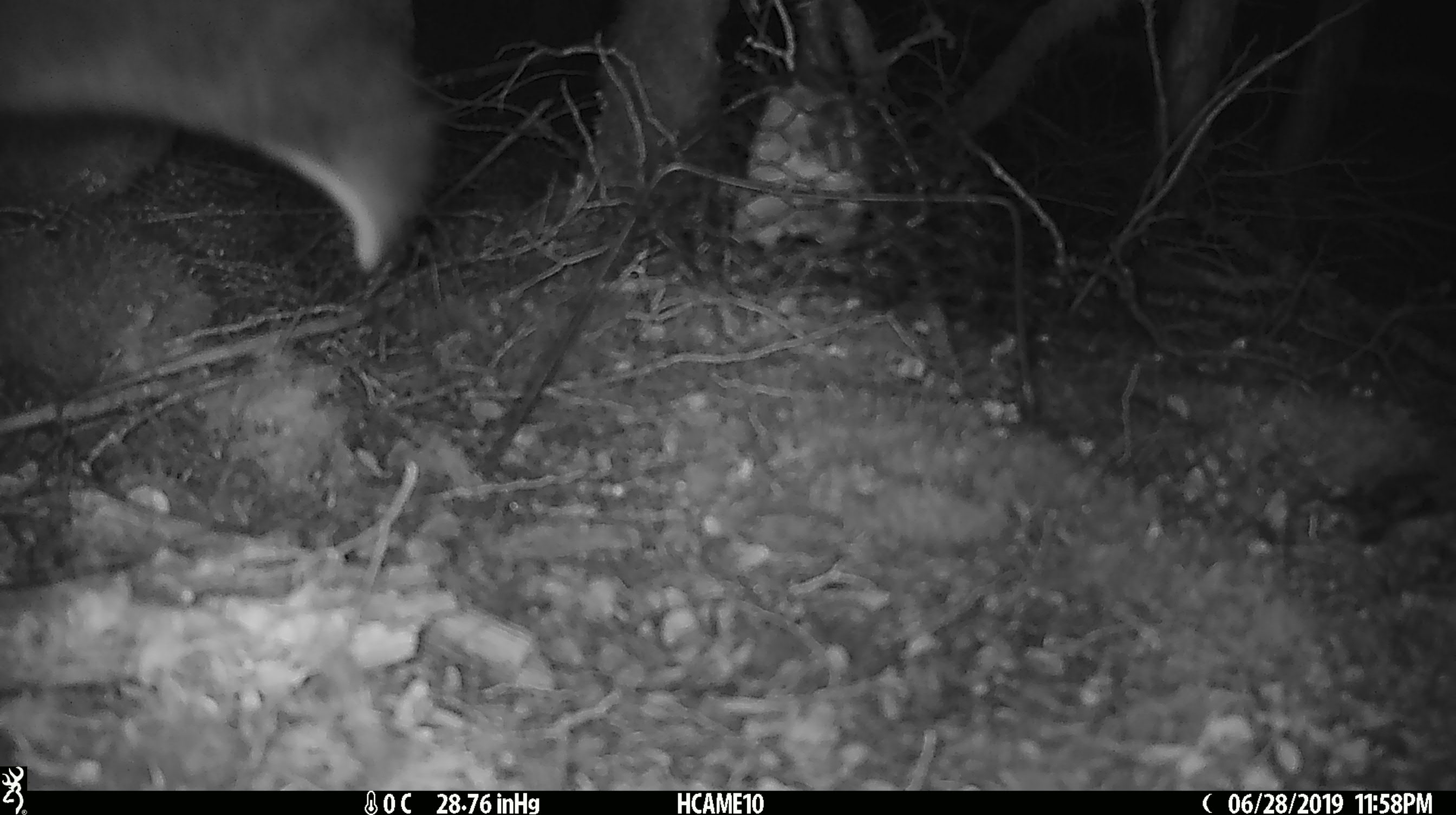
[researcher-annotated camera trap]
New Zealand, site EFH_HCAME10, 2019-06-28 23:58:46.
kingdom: Animalia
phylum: Chordata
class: Mammalia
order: Diprotodontia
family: Phalangeridae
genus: Trichosurus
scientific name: Trichosurus vulpecula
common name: common brushtail possum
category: possum